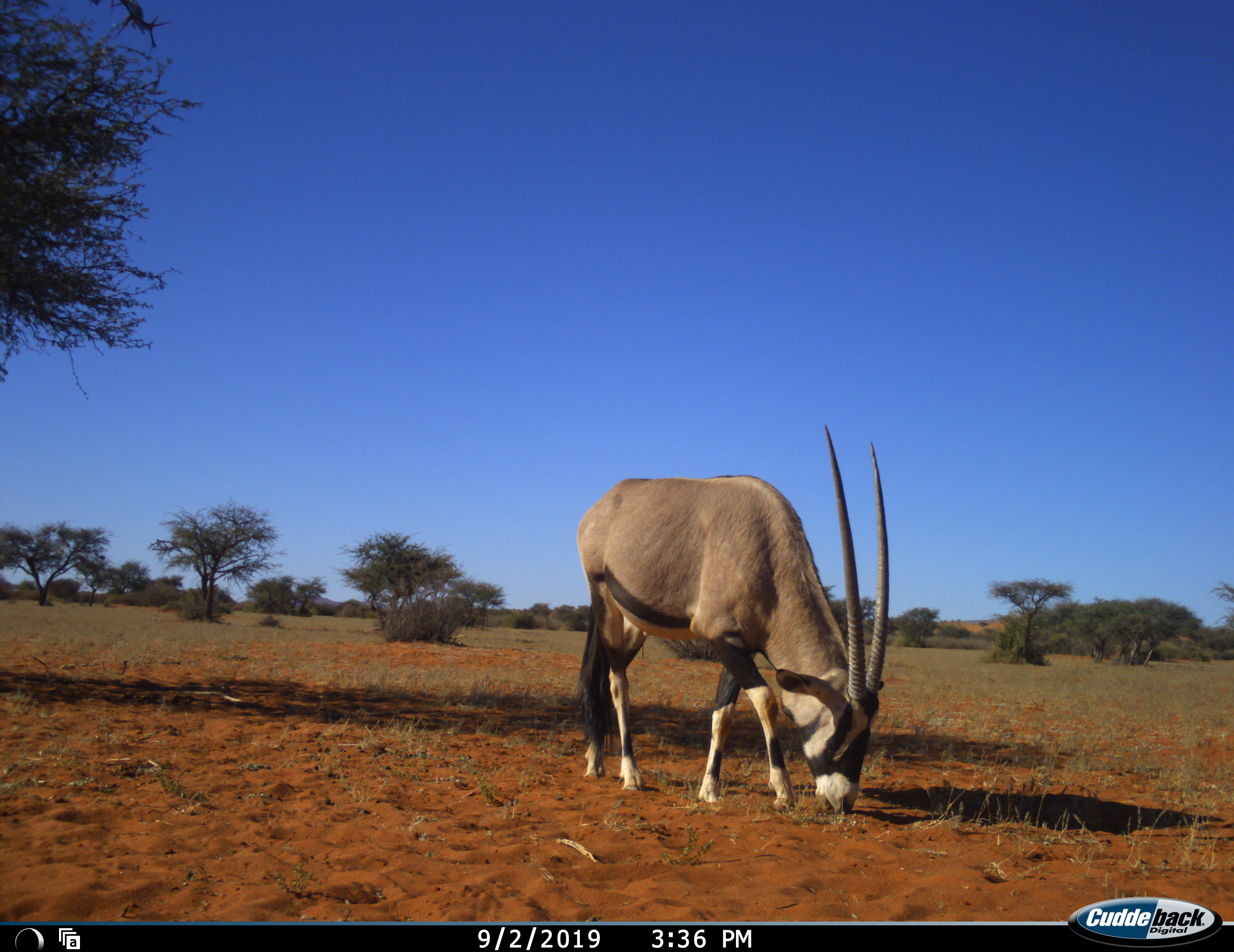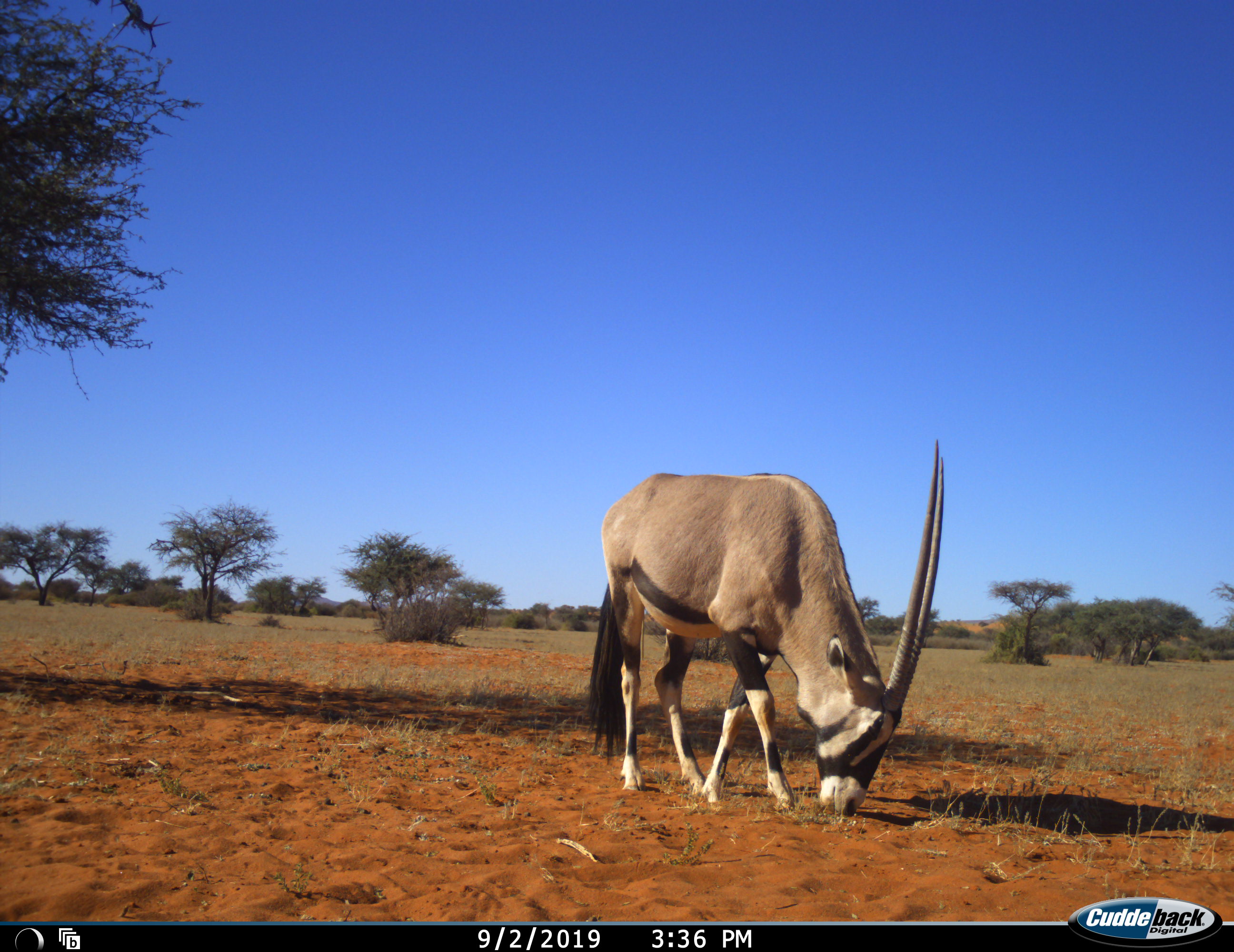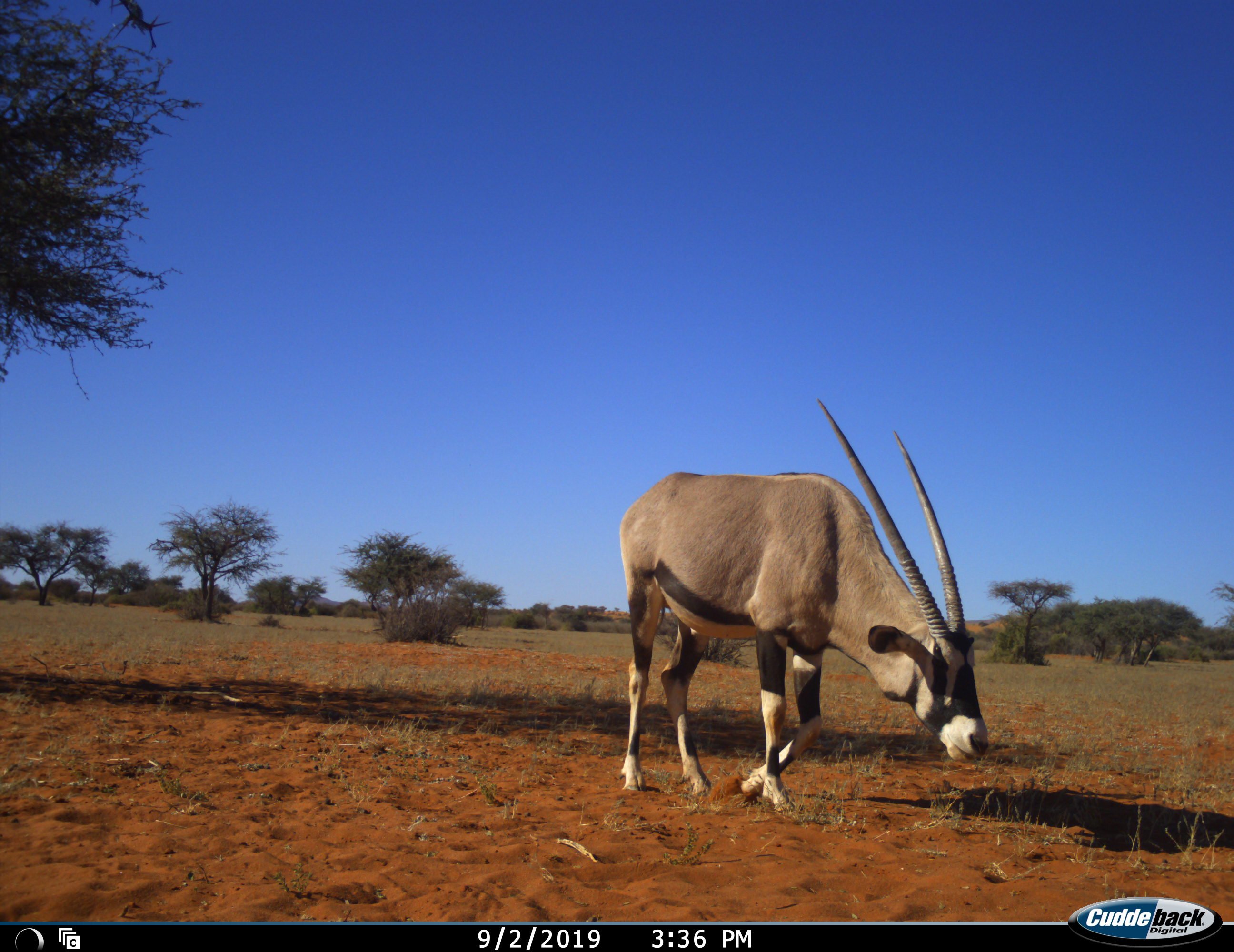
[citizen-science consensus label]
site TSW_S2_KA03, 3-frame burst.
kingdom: Animalia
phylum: Chordata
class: Mammalia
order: Artiodactyla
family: Bovidae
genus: Oryx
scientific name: Oryx gazella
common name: gemsbok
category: oryx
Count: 1.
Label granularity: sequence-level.